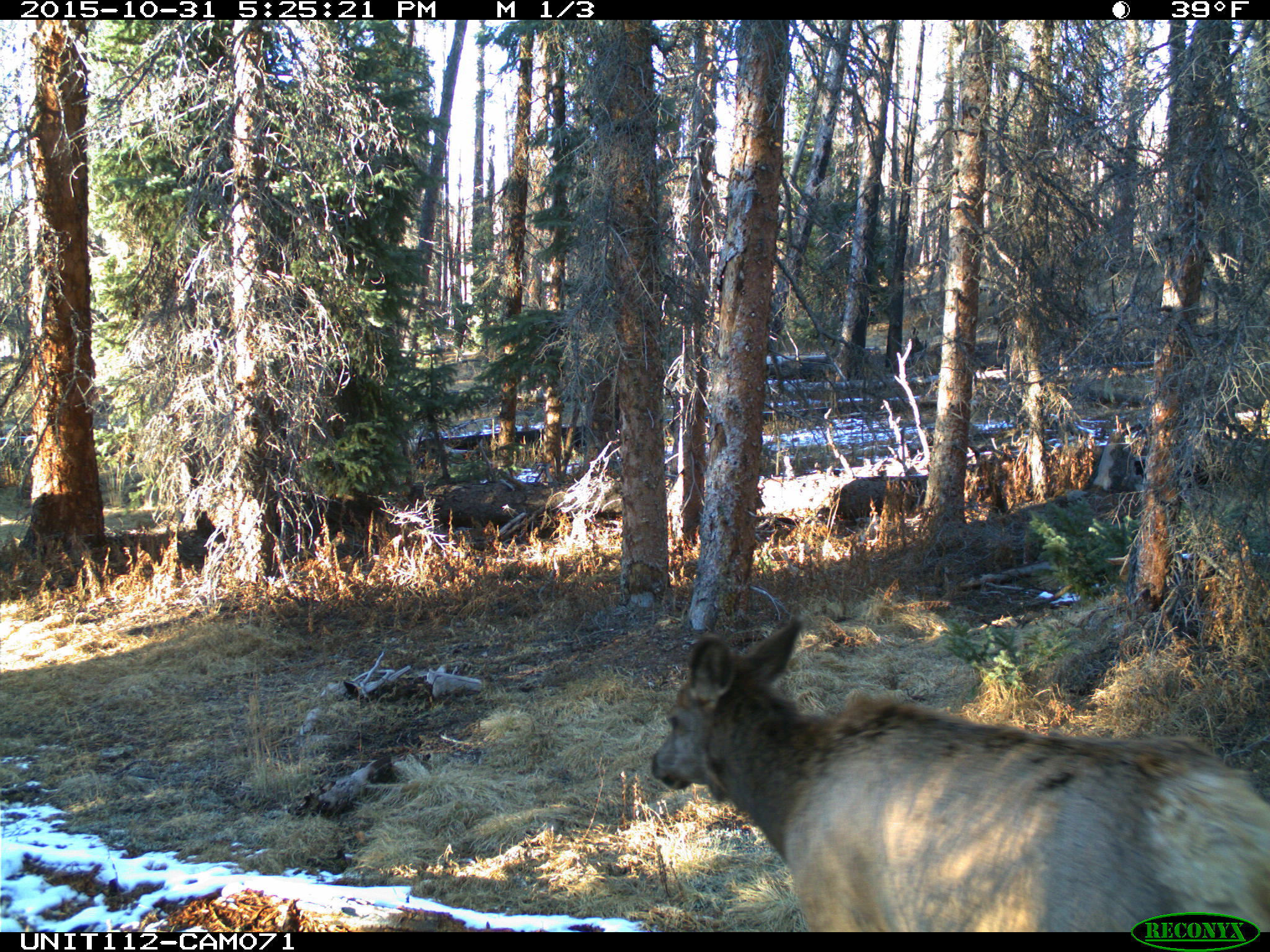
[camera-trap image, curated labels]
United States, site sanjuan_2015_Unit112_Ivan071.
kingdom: Animalia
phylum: Chordata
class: Mammalia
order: Artiodactyla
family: Cervidae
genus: Cervus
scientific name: Cervus elaphus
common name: red deer